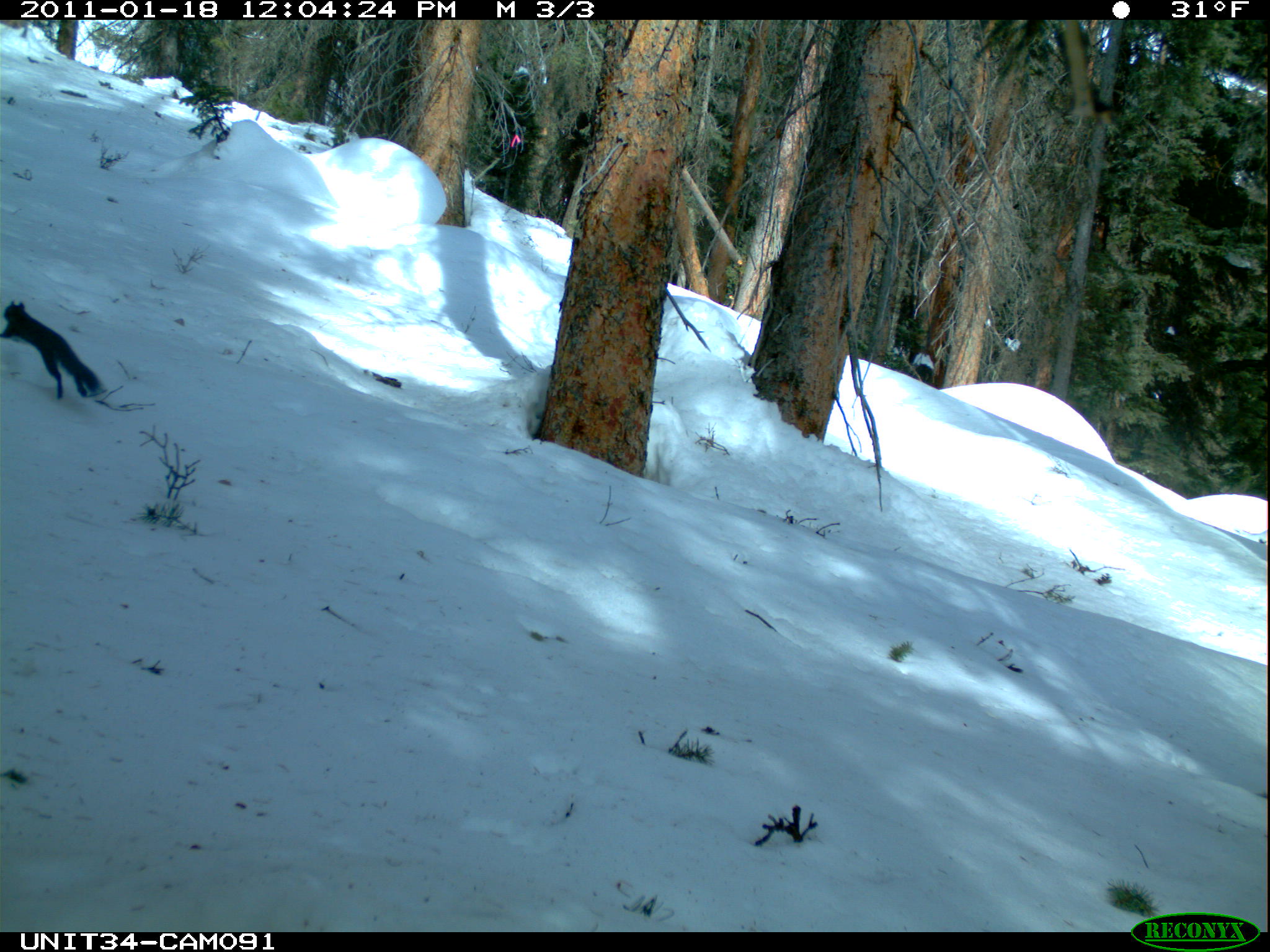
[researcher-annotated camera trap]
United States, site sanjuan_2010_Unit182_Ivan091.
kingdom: Animalia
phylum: Chordata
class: Mammalia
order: Rodentia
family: Sciuridae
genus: Tamiasciurus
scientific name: Tamiasciurus hudsonicus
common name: american red squirrel